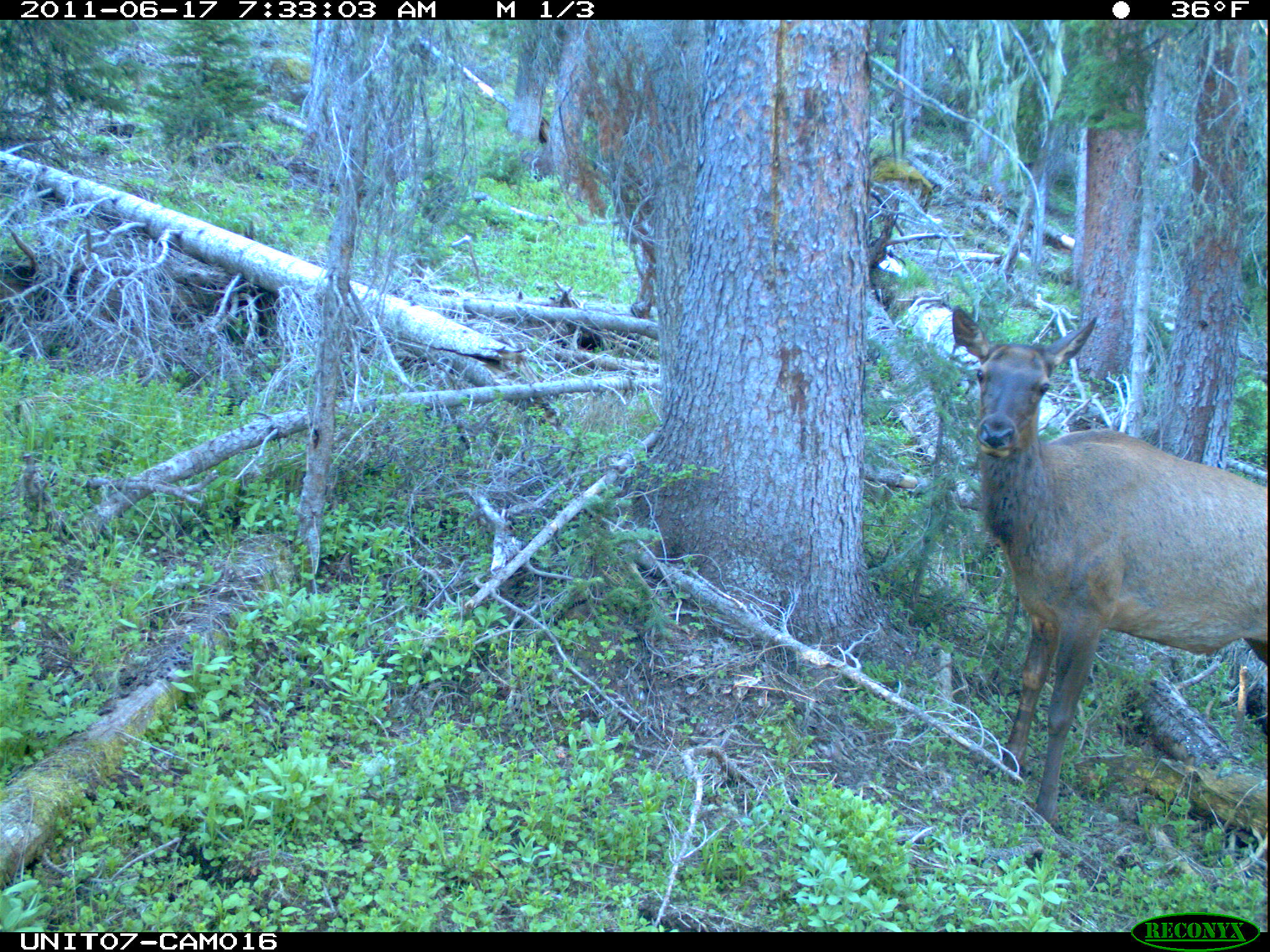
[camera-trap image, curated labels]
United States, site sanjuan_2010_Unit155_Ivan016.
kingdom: Animalia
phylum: Chordata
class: Mammalia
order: Artiodactyla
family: Cervidae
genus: Cervus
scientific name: Cervus elaphus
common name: red deer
Cervus elaphus (red deer).